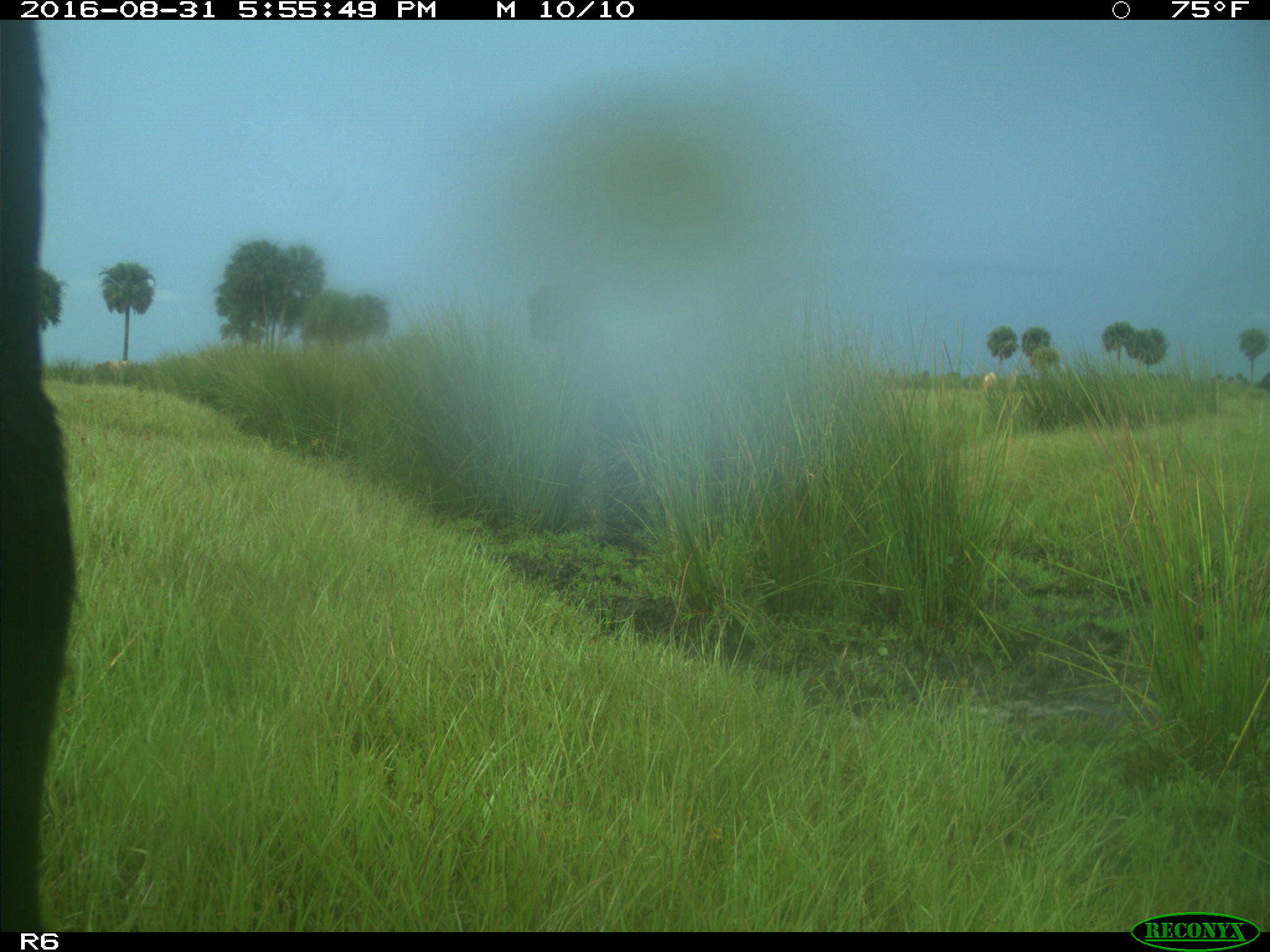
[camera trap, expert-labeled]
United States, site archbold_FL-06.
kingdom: Animalia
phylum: Chordata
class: Mammalia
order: Artiodactyla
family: Bovidae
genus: Bos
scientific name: Bos taurus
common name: domestic cow